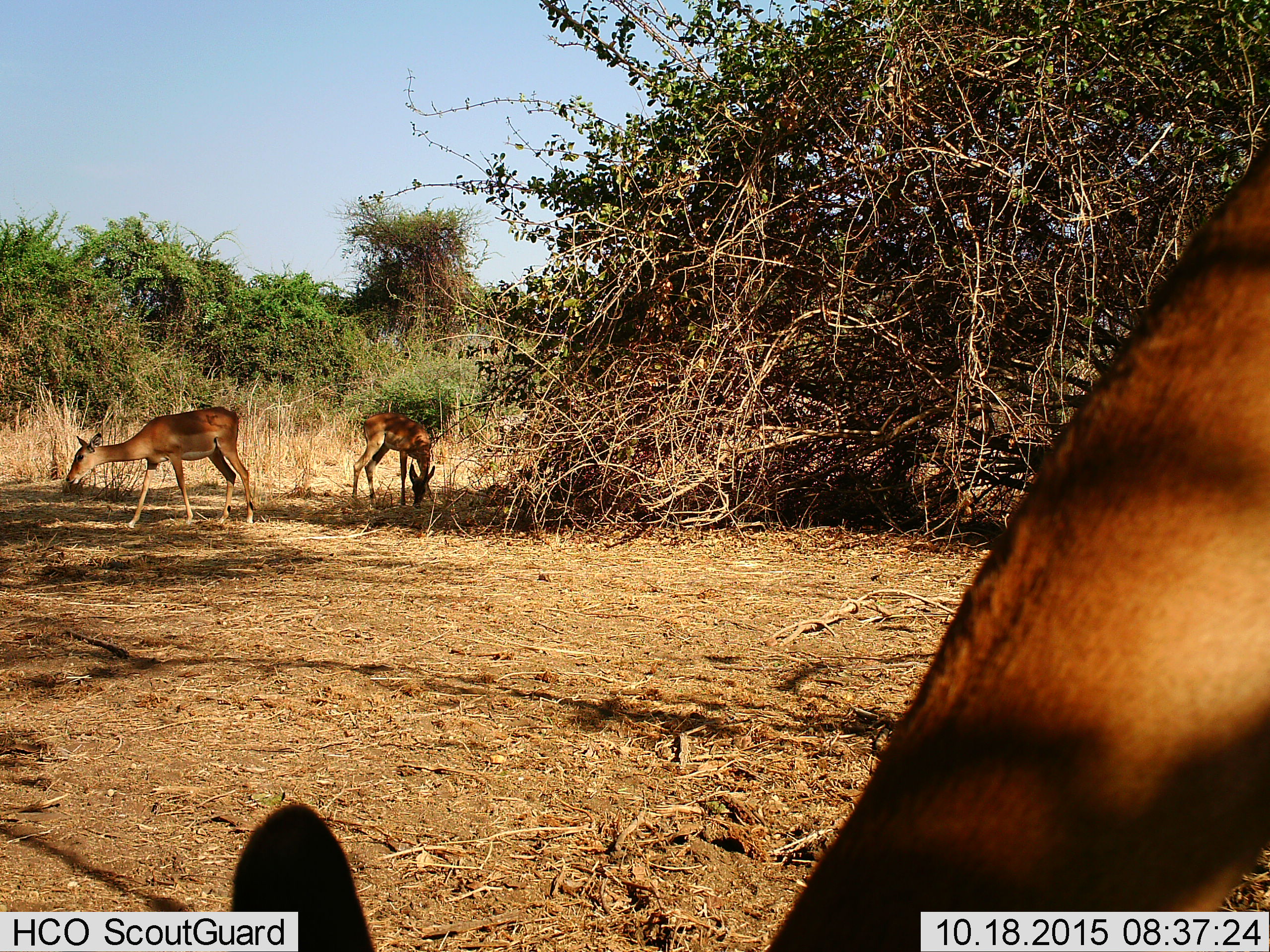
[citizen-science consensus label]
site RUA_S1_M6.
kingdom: Animalia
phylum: Chordata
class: Mammalia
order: Artiodactyla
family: Bovidae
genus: Aepyceros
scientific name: Aepyceros melampus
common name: impala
Impala (Aepyceros melampus), count 3. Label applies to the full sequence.